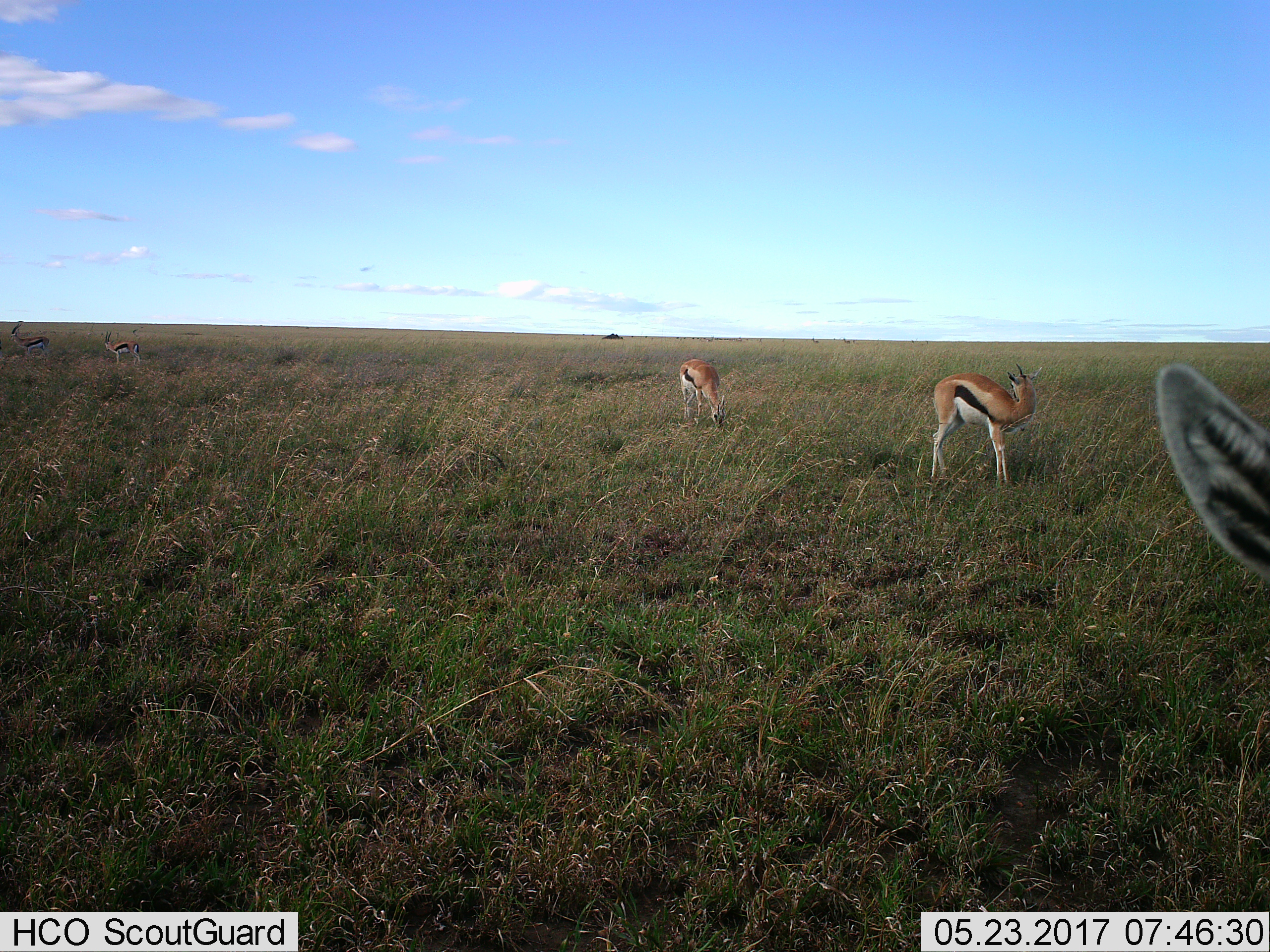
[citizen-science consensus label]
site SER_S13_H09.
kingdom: Animalia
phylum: Chordata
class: Mammalia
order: Artiodactyla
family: Bovidae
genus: Eudorcas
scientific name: Eudorcas thomsonii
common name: thomson's gazelle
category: gazellethomsons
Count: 3.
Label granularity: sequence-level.